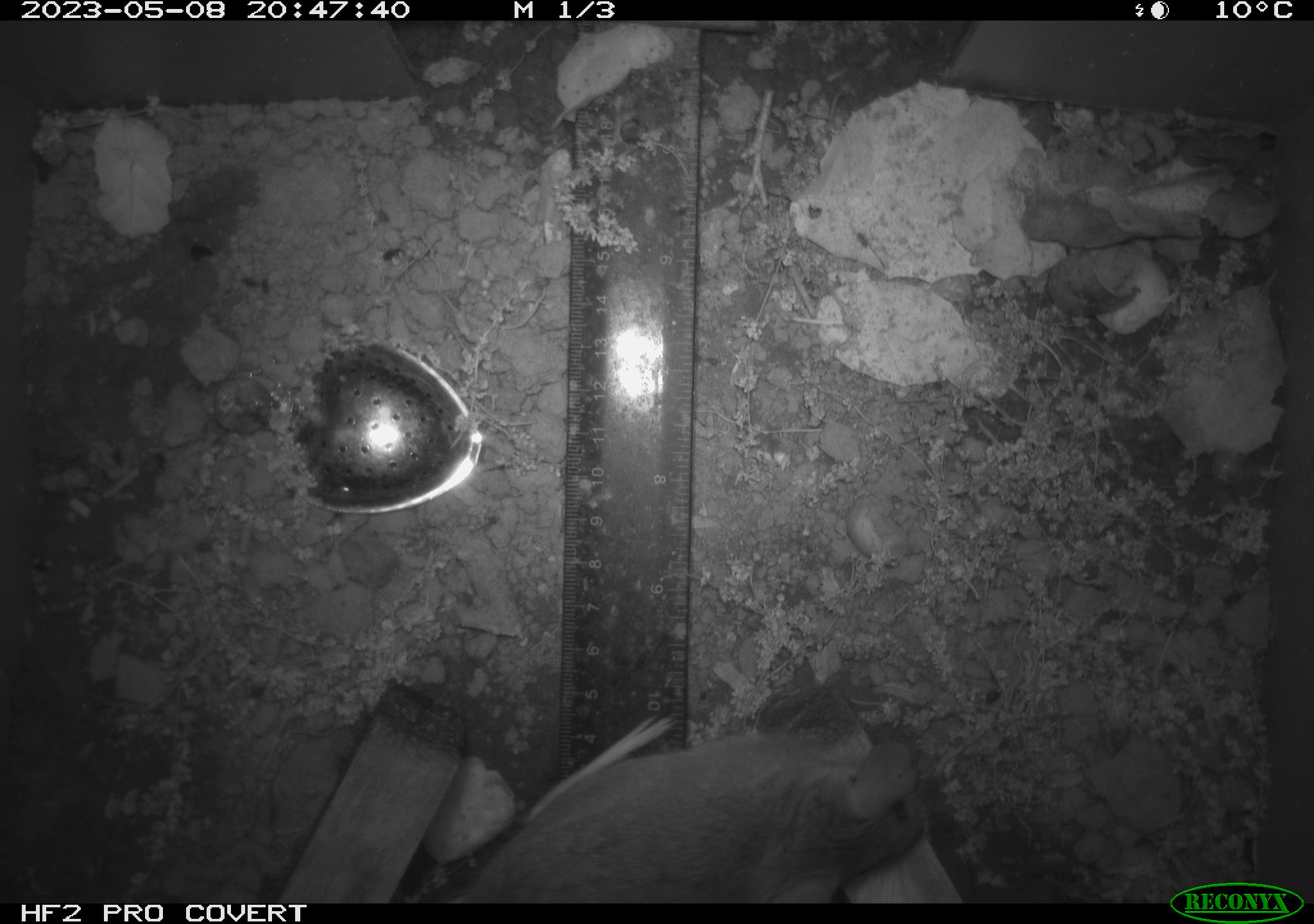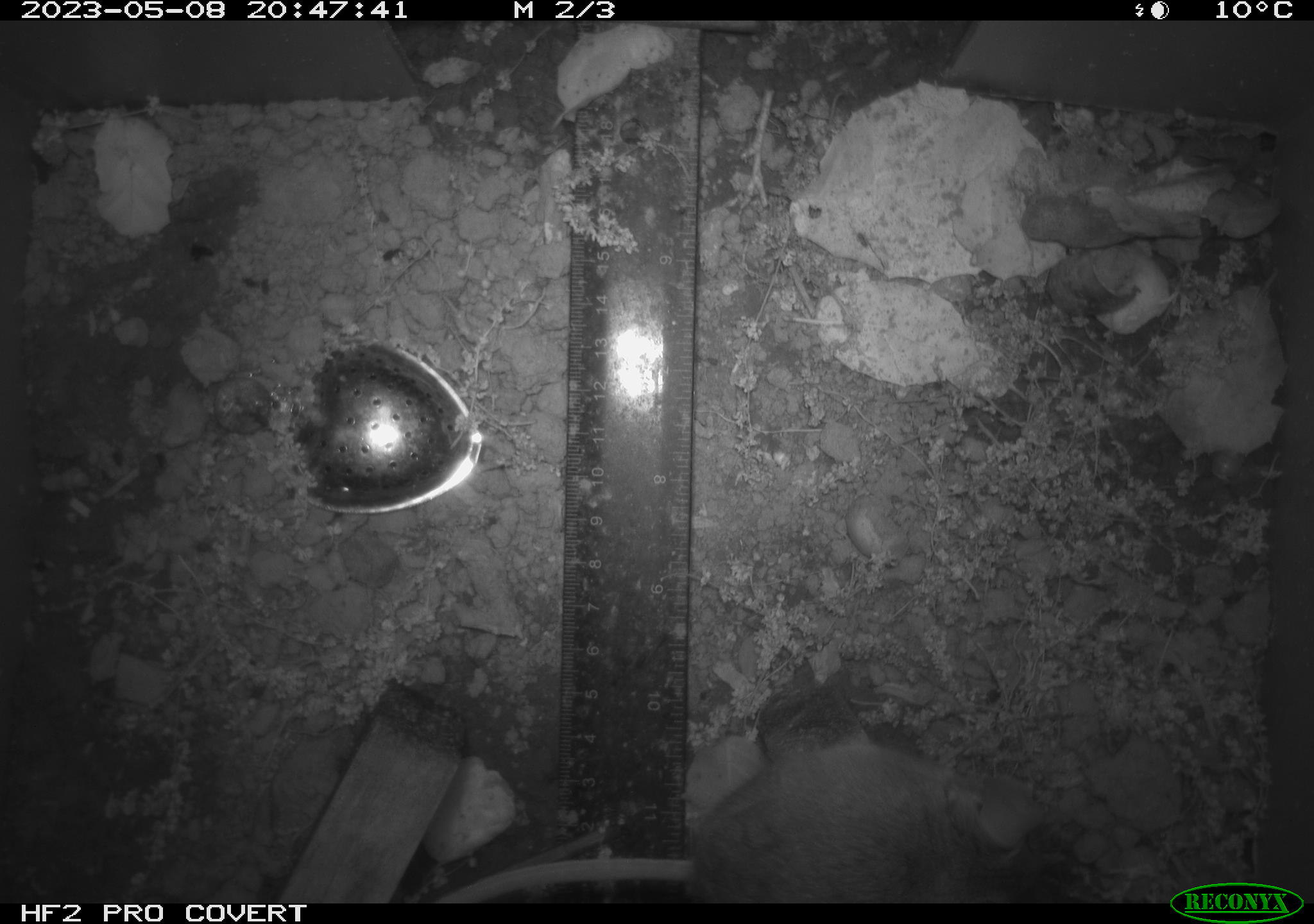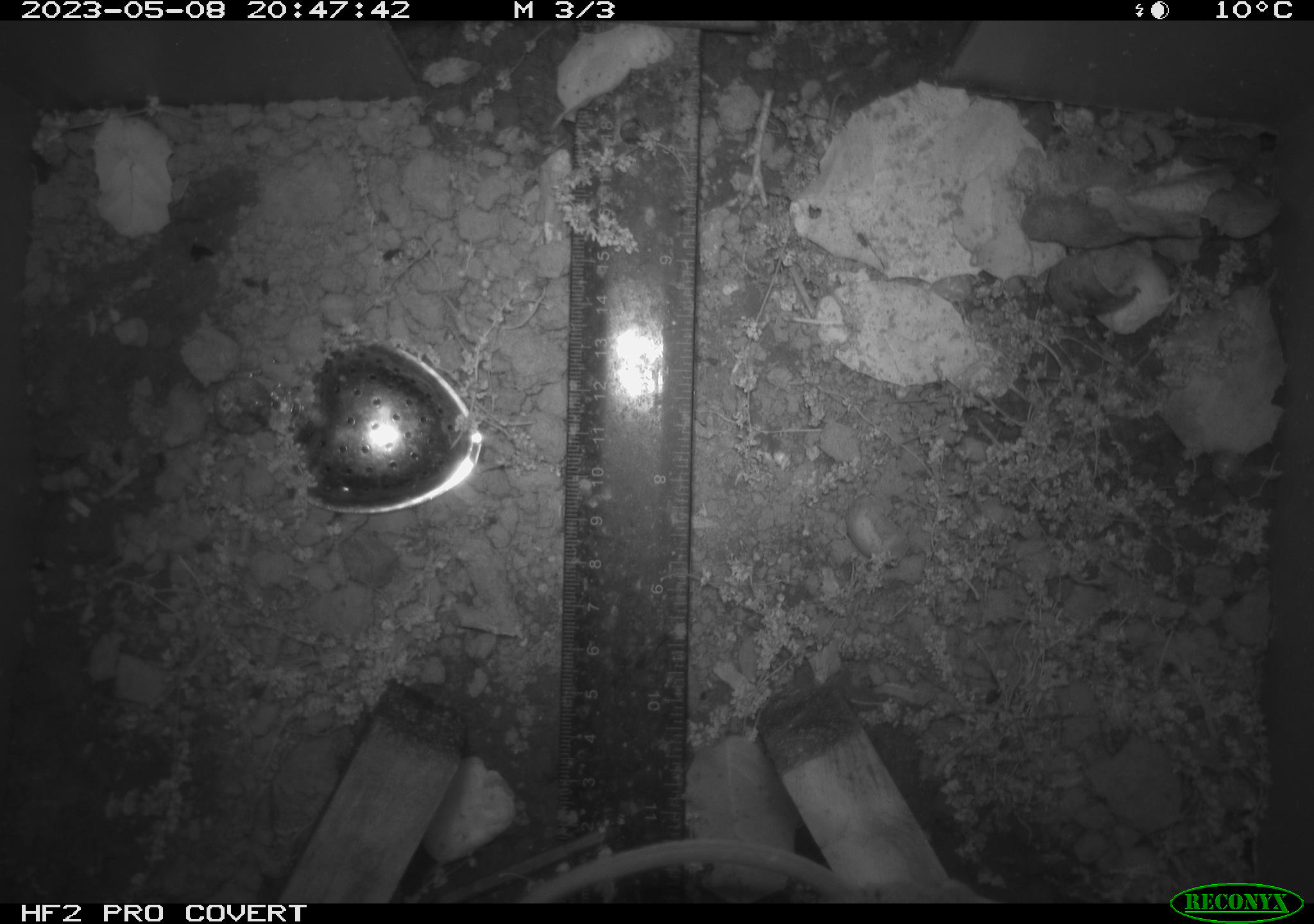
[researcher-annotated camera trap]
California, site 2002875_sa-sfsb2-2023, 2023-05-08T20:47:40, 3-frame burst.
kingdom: Animalia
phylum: Chordata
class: Mammalia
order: Rodentia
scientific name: Rodentia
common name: mouse species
Mouse species (Rodentia).